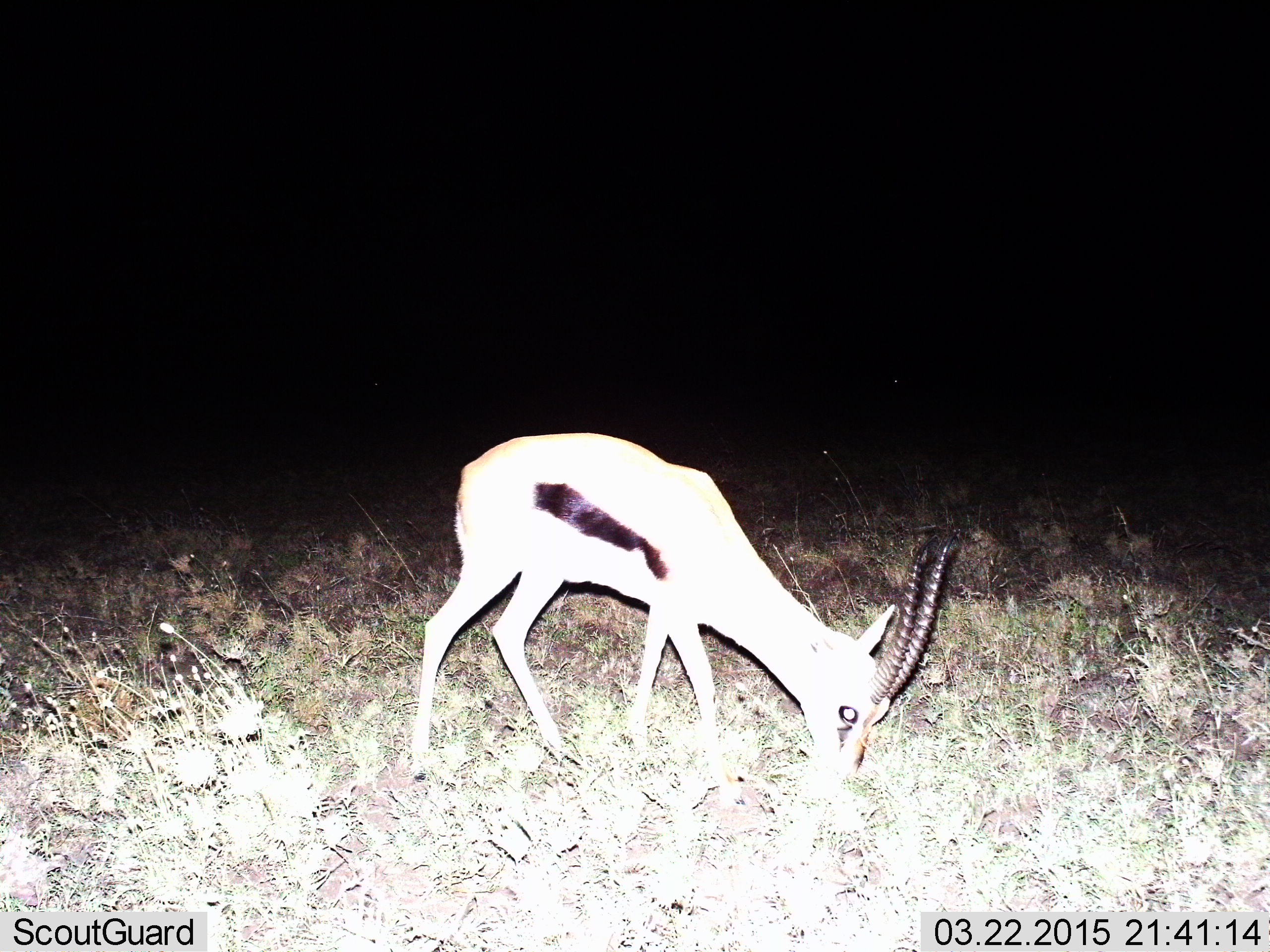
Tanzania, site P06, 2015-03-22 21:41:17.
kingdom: Animalia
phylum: Chordata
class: Mammalia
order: Artiodactyla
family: Bovidae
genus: Eudorcas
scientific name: Eudorcas thomsonii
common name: thomson's gazelle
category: gazellethomsons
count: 1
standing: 45%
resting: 0%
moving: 0%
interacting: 0%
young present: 0%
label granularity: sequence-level